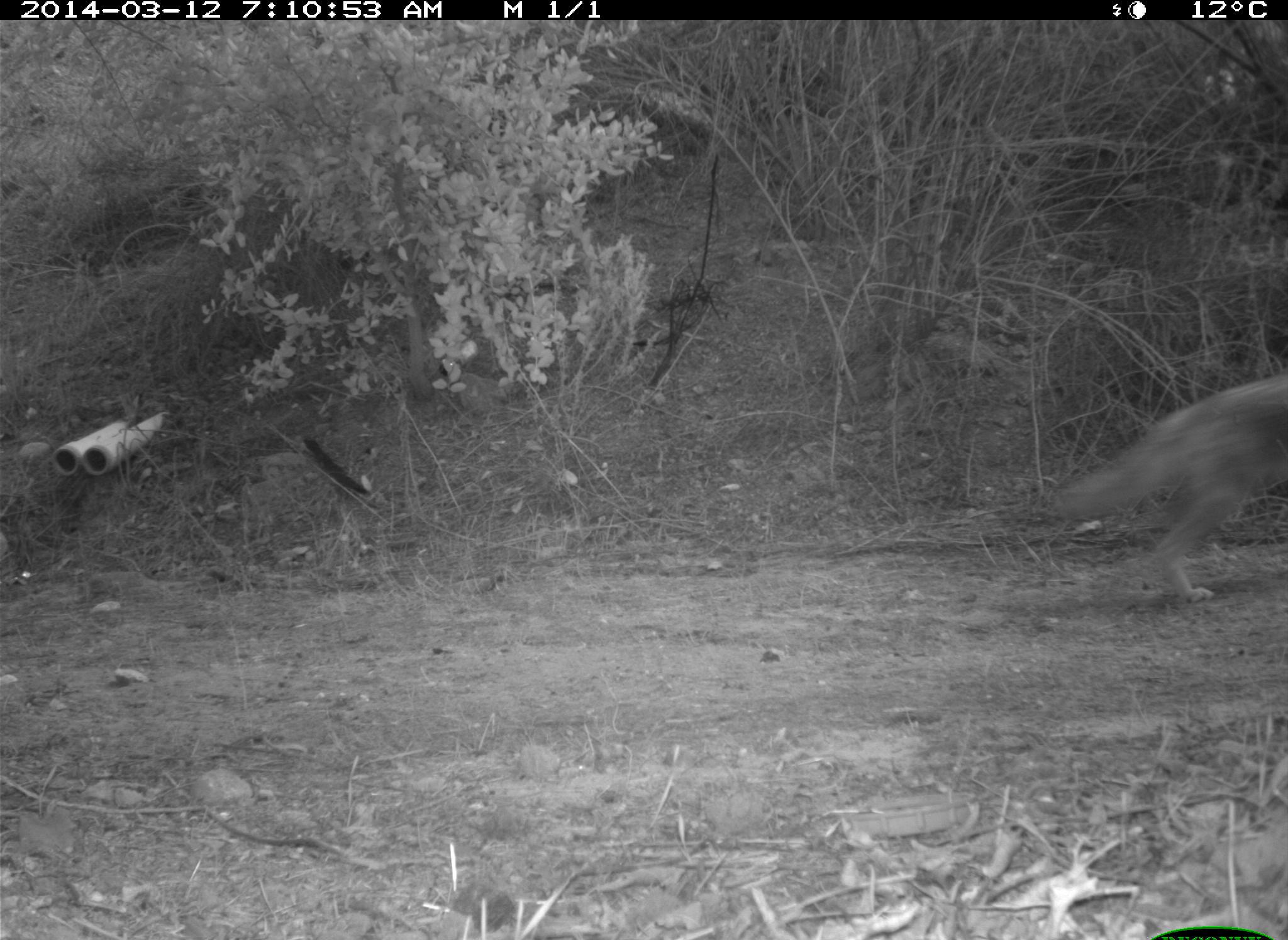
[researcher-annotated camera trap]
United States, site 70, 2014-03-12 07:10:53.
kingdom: Animalia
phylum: Chordata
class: Mammalia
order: Carnivora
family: Canidae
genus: Canis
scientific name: Canis latrans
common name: coyote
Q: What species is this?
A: Coyote (Canis latrans).